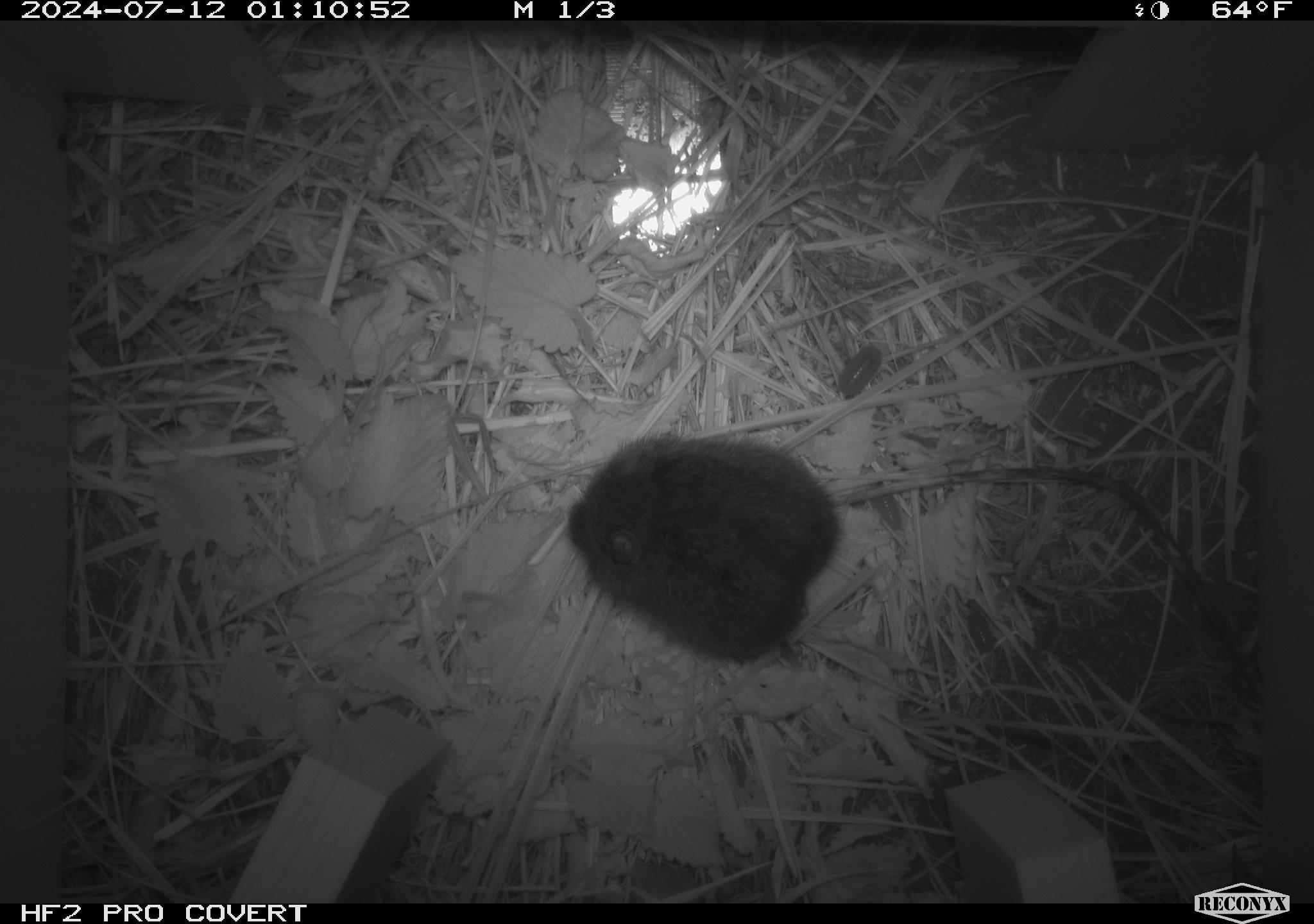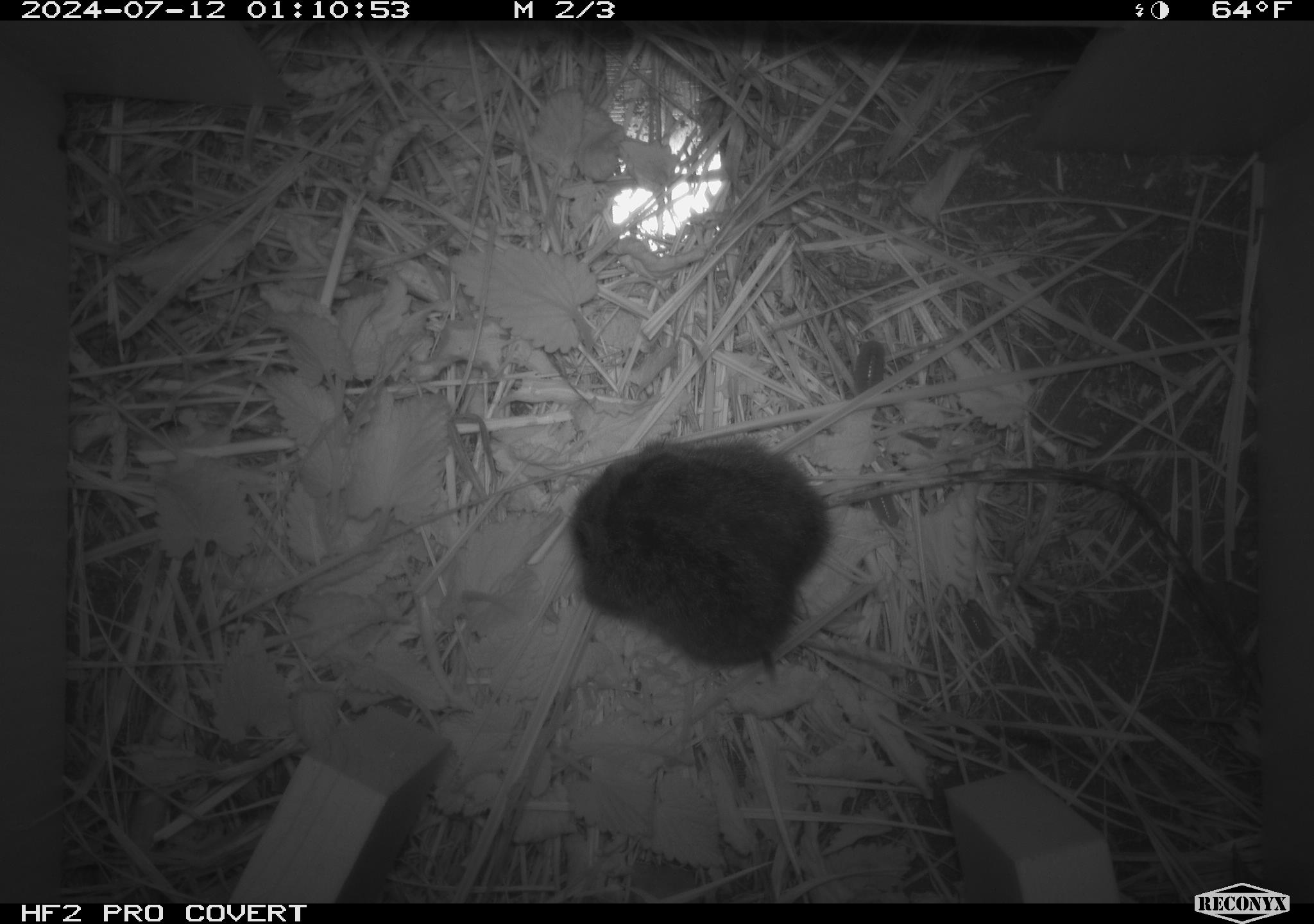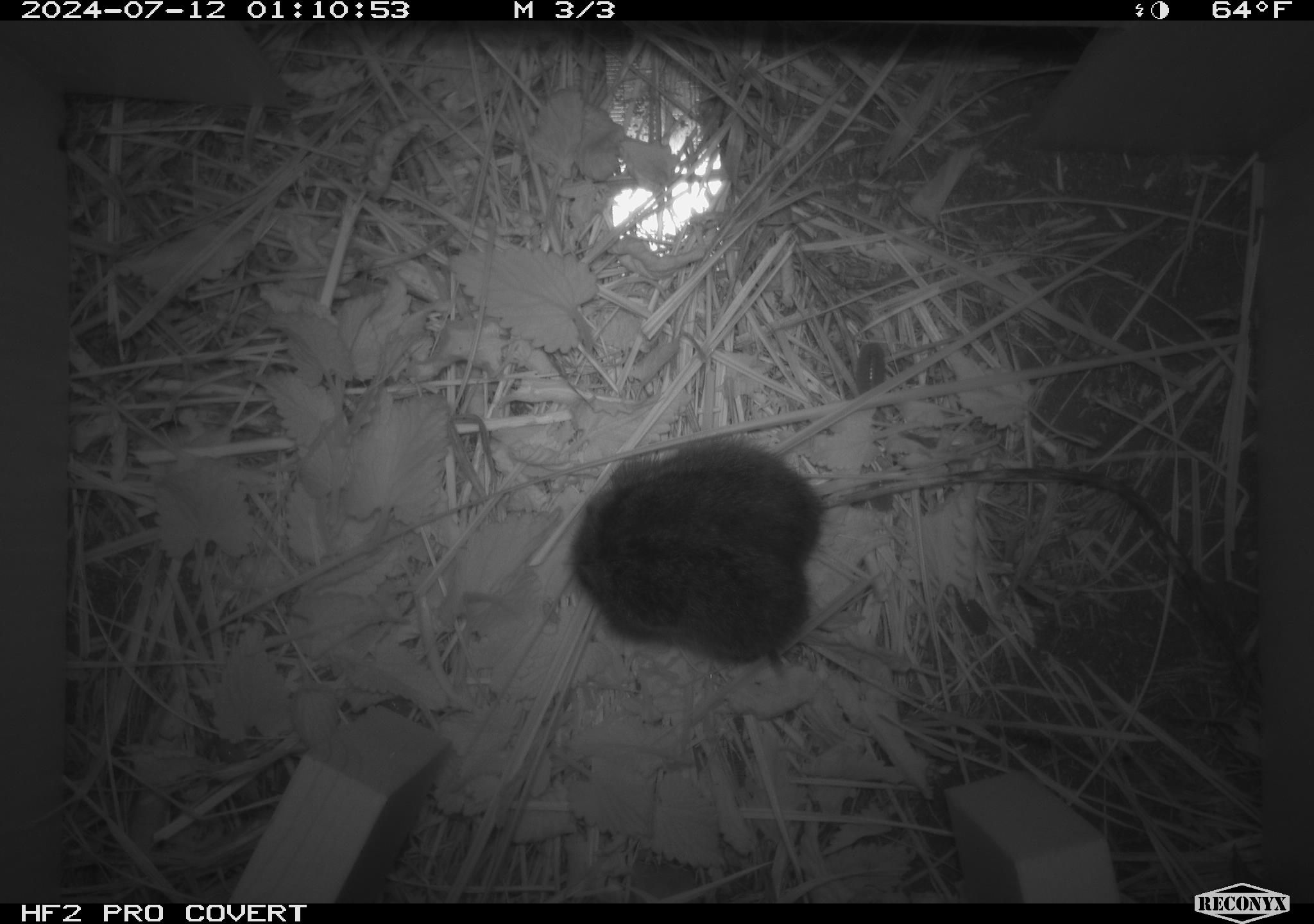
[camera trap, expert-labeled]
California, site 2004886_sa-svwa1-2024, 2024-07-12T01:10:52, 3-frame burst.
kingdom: Animalia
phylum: Chordata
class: Mammalia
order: Rodentia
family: Cricetidae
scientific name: Arvicolinae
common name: voles, lemmings, and muskrats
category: arvicolinae subfamily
Arvicolinae subfamily (voles, lemmings, and muskrats) (Arvicolinae).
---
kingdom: Animalia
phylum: Arthropoda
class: Malacostraca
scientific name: Malacostraca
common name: amphipods, crabs, isopods, krill, lobsters and shrimps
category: malacostracan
Malacostracan (amphipods, crabs, isopods, krill, lobsters and shrimps) (Malacostraca).